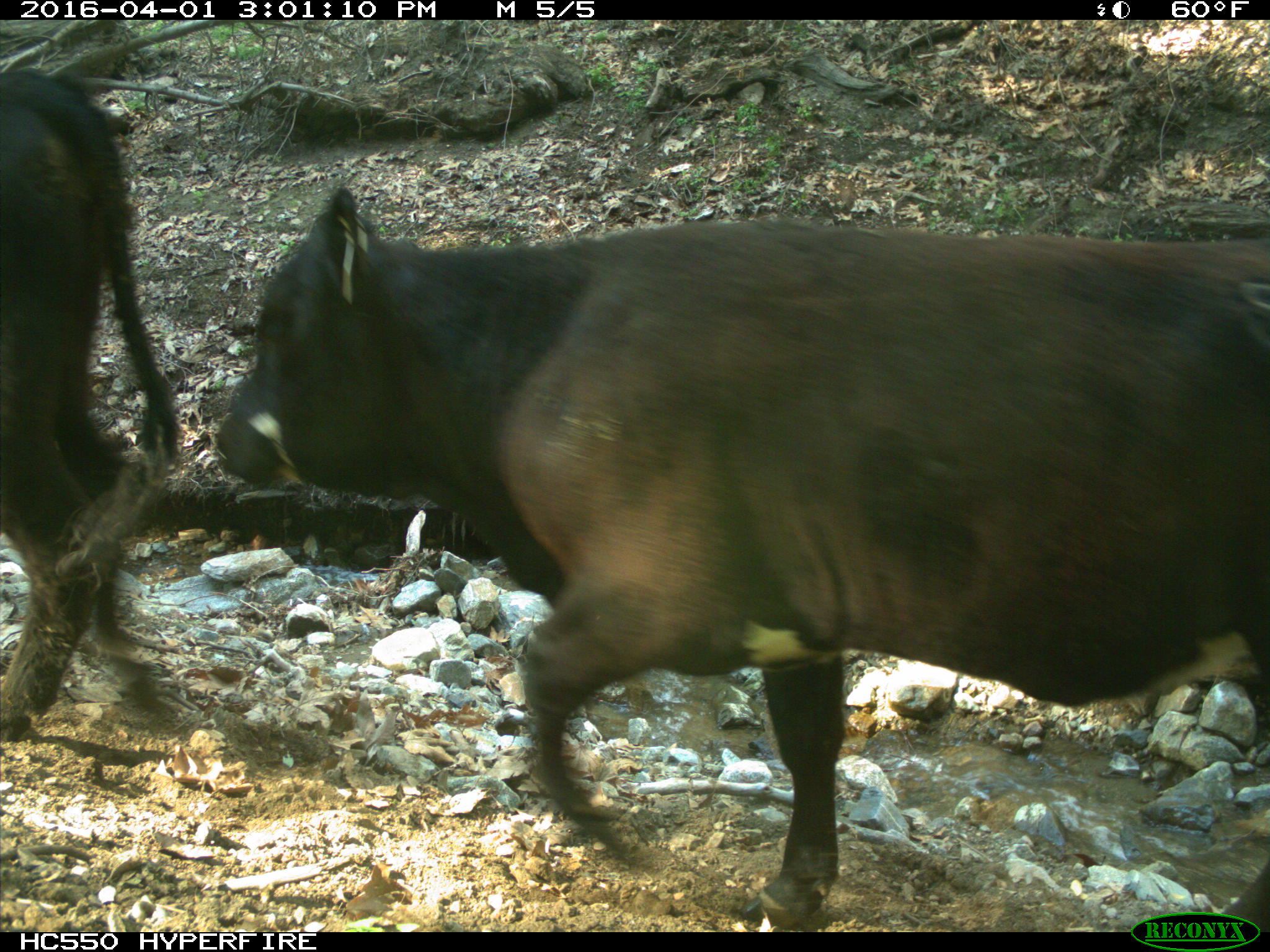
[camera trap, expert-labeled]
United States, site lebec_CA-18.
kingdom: Animalia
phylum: Chordata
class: Mammalia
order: Artiodactyla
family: Bovidae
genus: Bos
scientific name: Bos taurus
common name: domestic cow